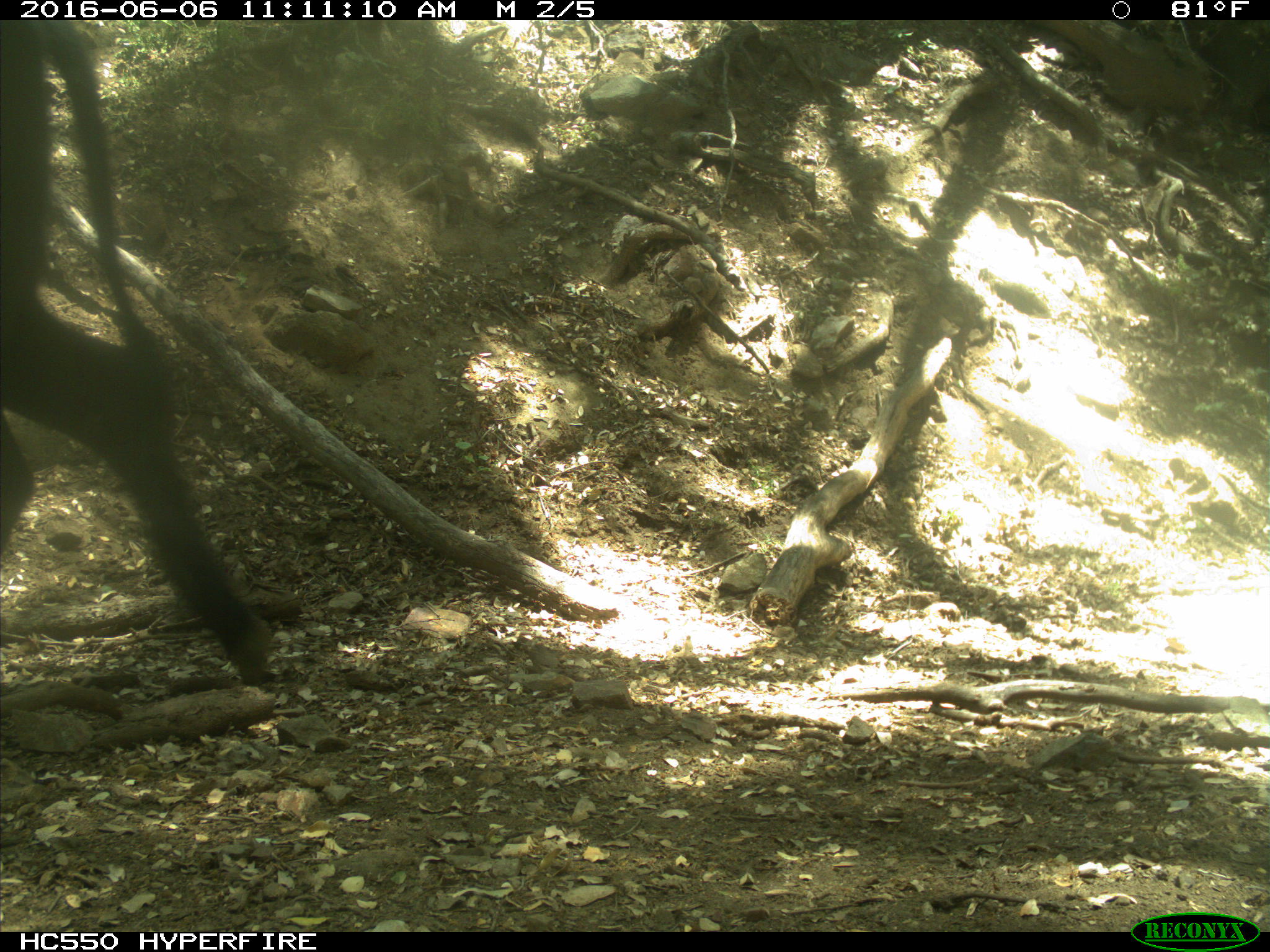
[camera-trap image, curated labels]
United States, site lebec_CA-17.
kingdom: Animalia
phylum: Chordata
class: Mammalia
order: Artiodactyla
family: Bovidae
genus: Bos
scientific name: Bos taurus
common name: domestic cow